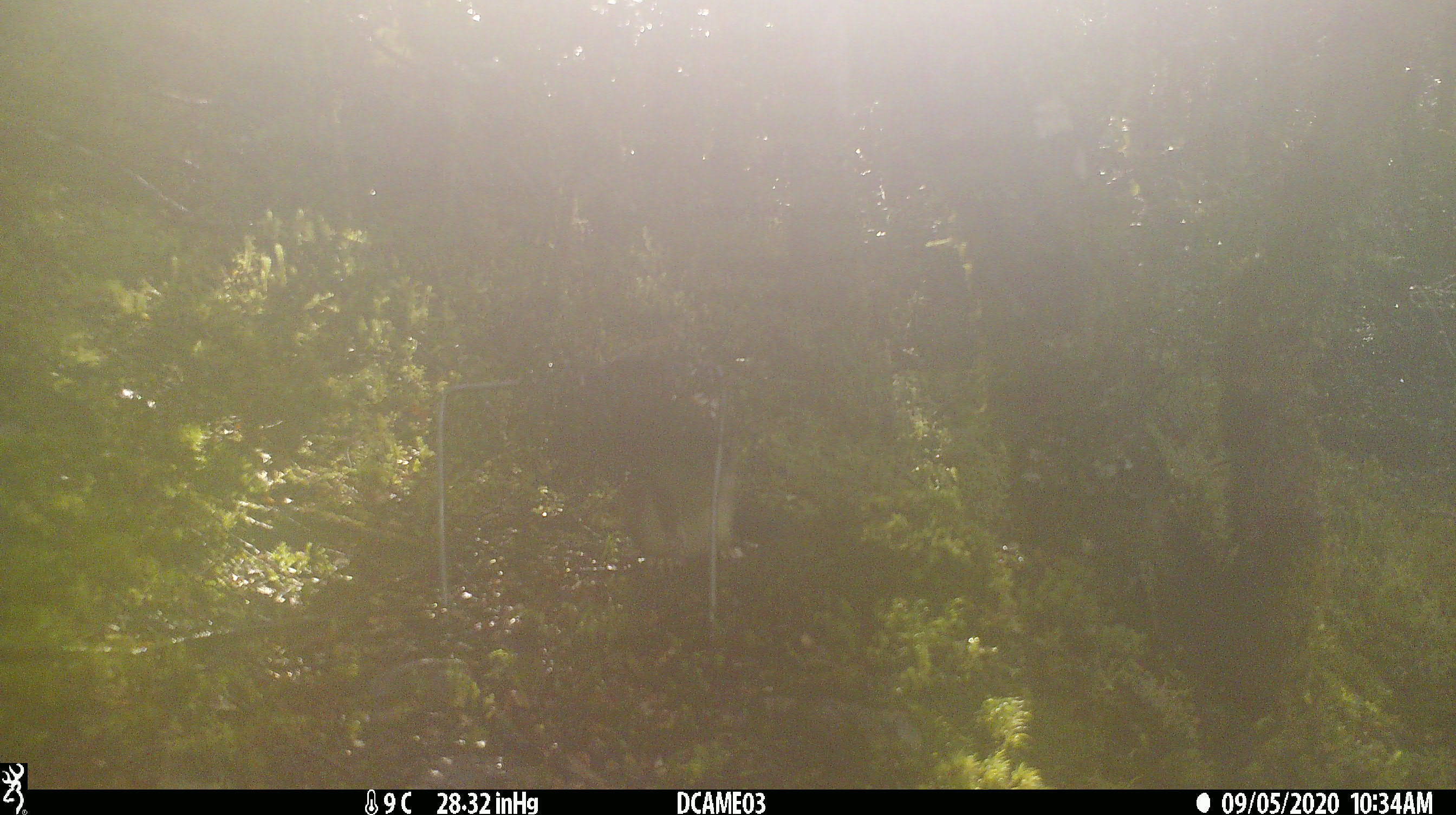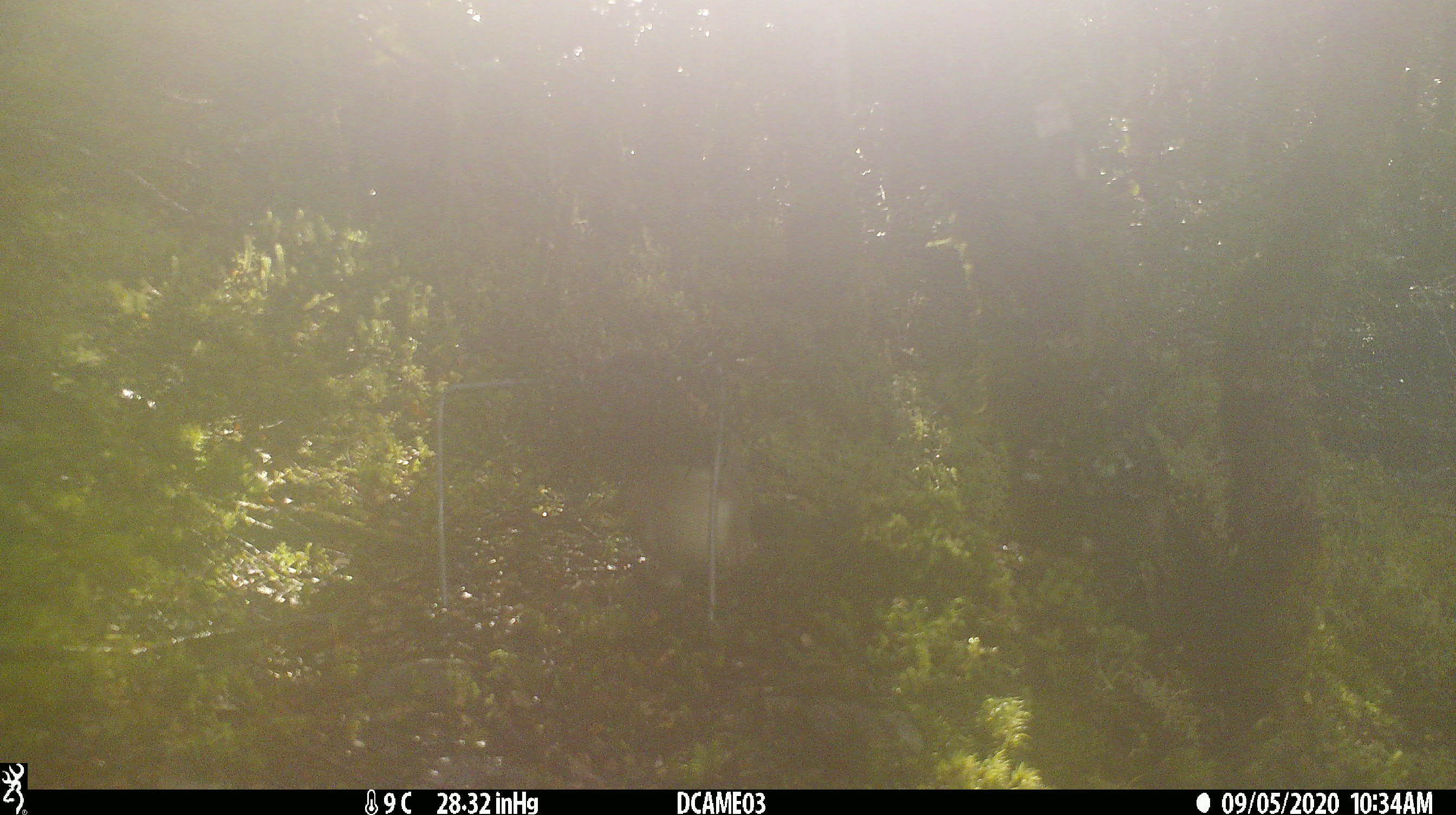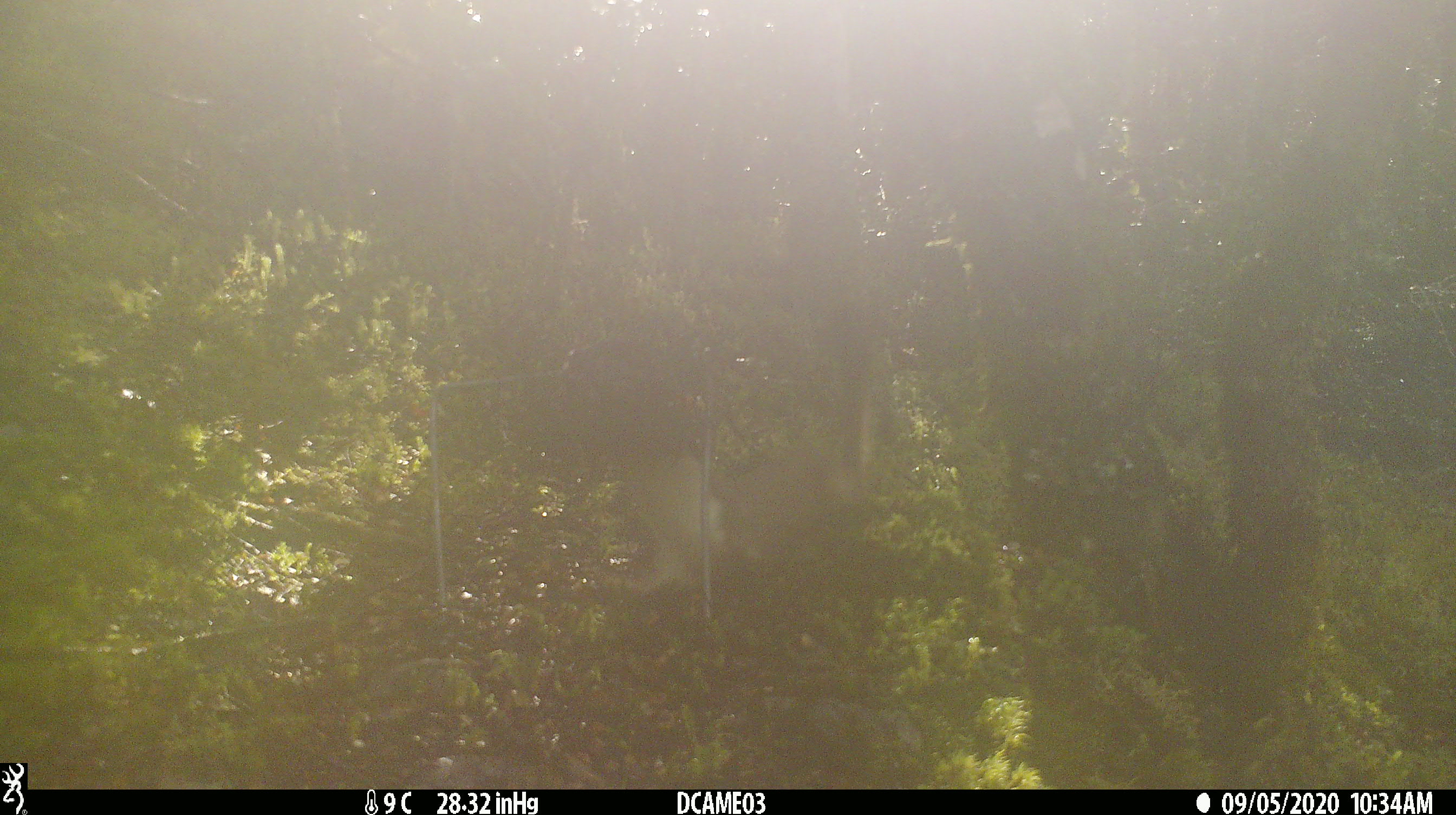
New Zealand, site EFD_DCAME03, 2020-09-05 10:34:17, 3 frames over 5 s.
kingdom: Animalia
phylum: Chordata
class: Mammalia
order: Carnivora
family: Mustelidae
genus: Mustela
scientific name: Mustela erminea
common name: stoat